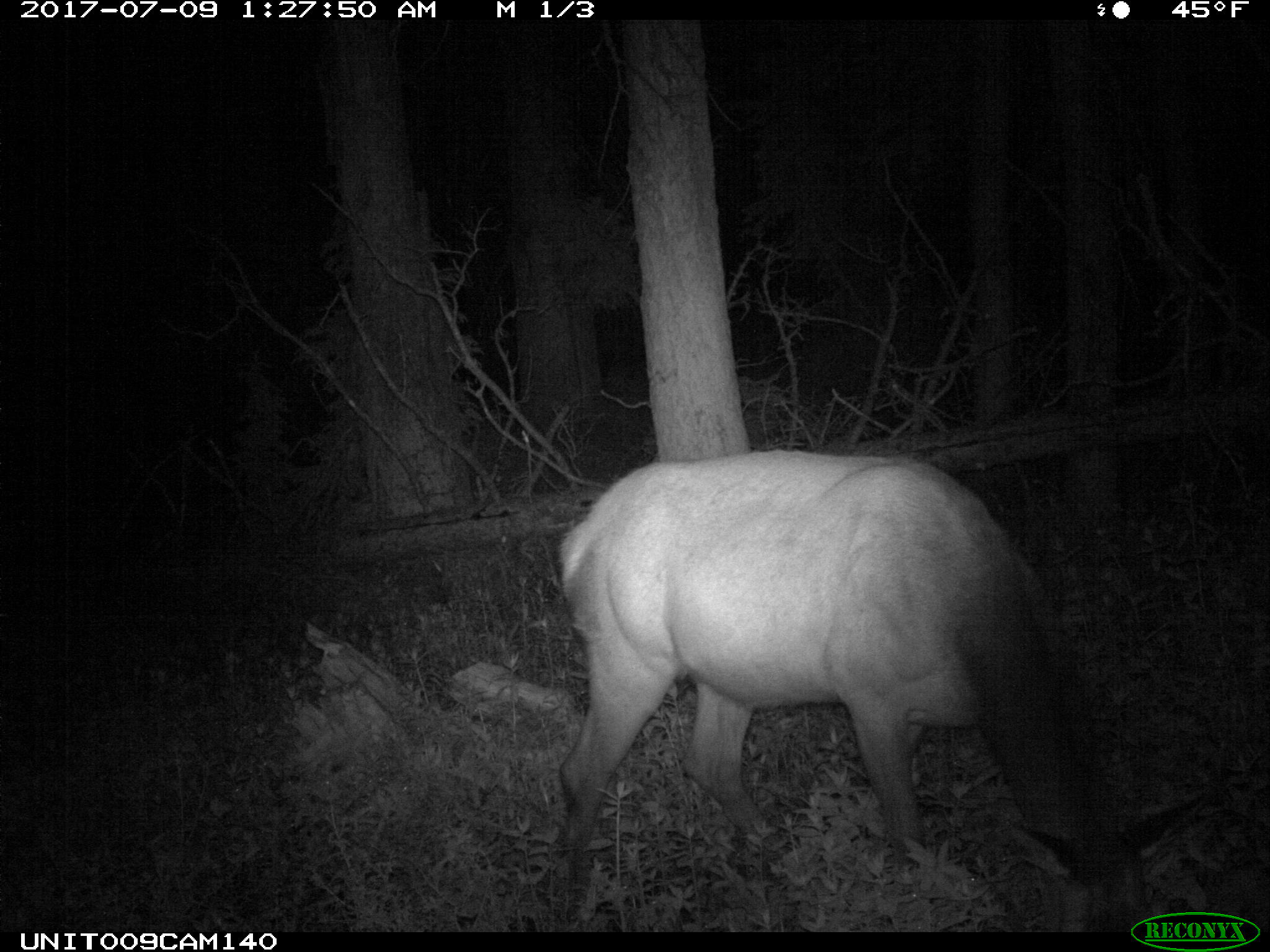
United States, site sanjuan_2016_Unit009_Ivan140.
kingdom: Animalia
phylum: Chordata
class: Mammalia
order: Artiodactyla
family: Cervidae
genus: Cervus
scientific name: Cervus elaphus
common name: red deer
Cervus elaphus (red deer).